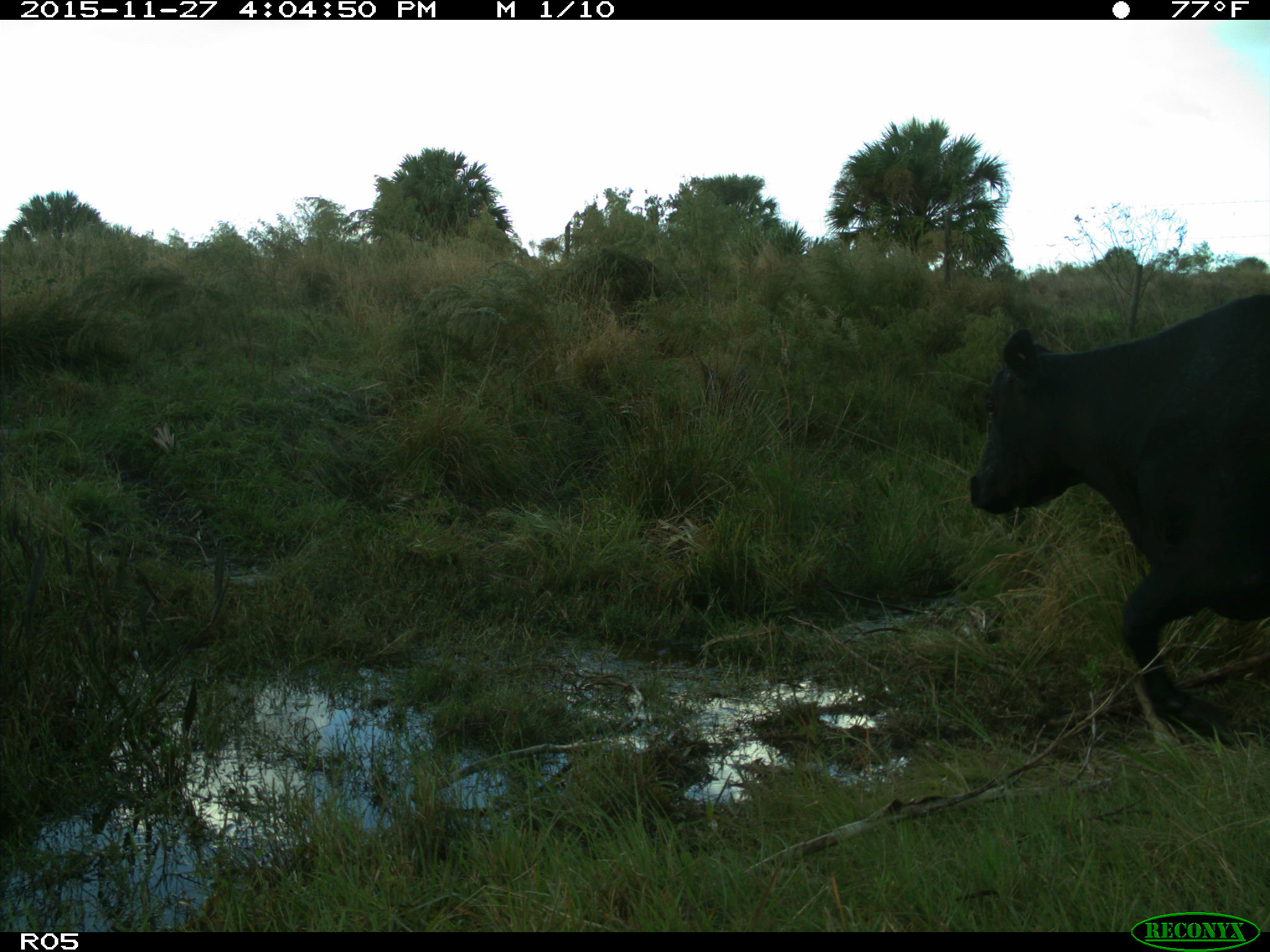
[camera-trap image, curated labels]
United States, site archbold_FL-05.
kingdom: Animalia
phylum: Chordata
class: Mammalia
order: Artiodactyla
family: Bovidae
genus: Bos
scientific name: Bos taurus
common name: domestic cow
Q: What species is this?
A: Bos taurus (domestic cow).